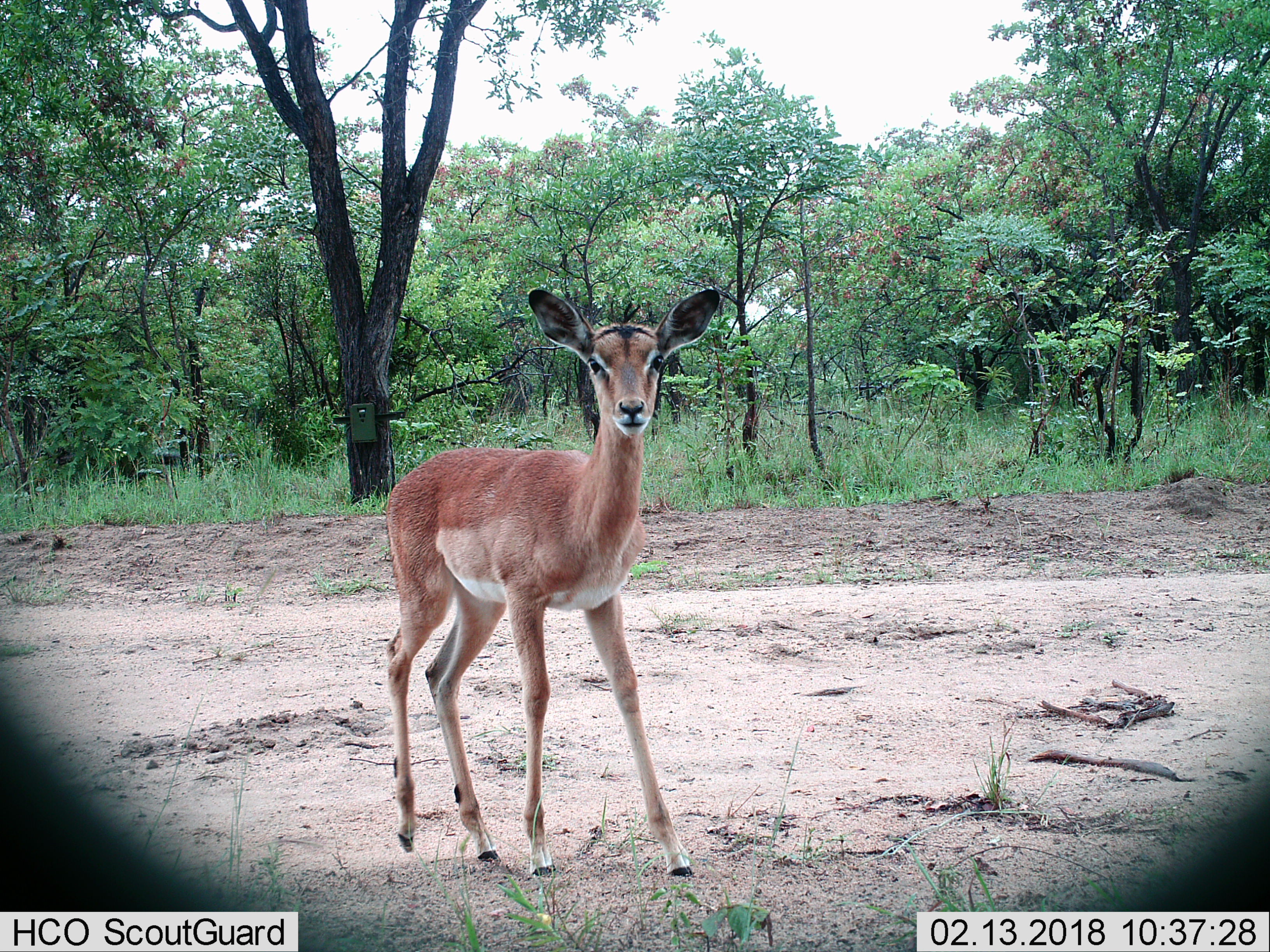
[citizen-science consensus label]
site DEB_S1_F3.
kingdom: Animalia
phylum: Chordata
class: Mammalia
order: Artiodactyla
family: Bovidae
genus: Aepyceros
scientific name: Aepyceros melampus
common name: impala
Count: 1.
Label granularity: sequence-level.